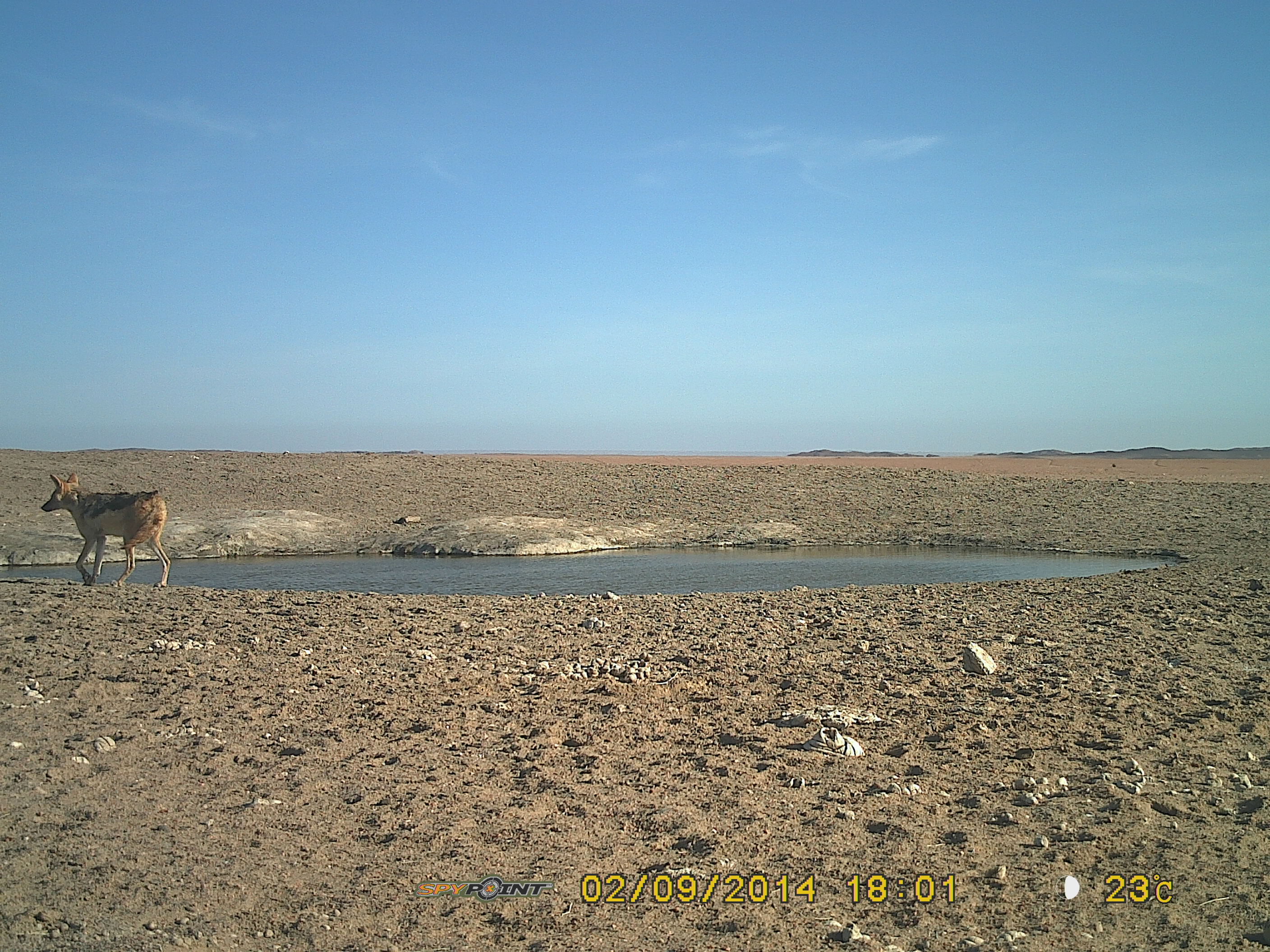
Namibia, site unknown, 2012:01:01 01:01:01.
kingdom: Animalia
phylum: Chordata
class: Mammalia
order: Carnivora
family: Canidae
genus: Lupulella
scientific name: Lupulella mesomelas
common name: black-backed jackal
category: canis mesomelas